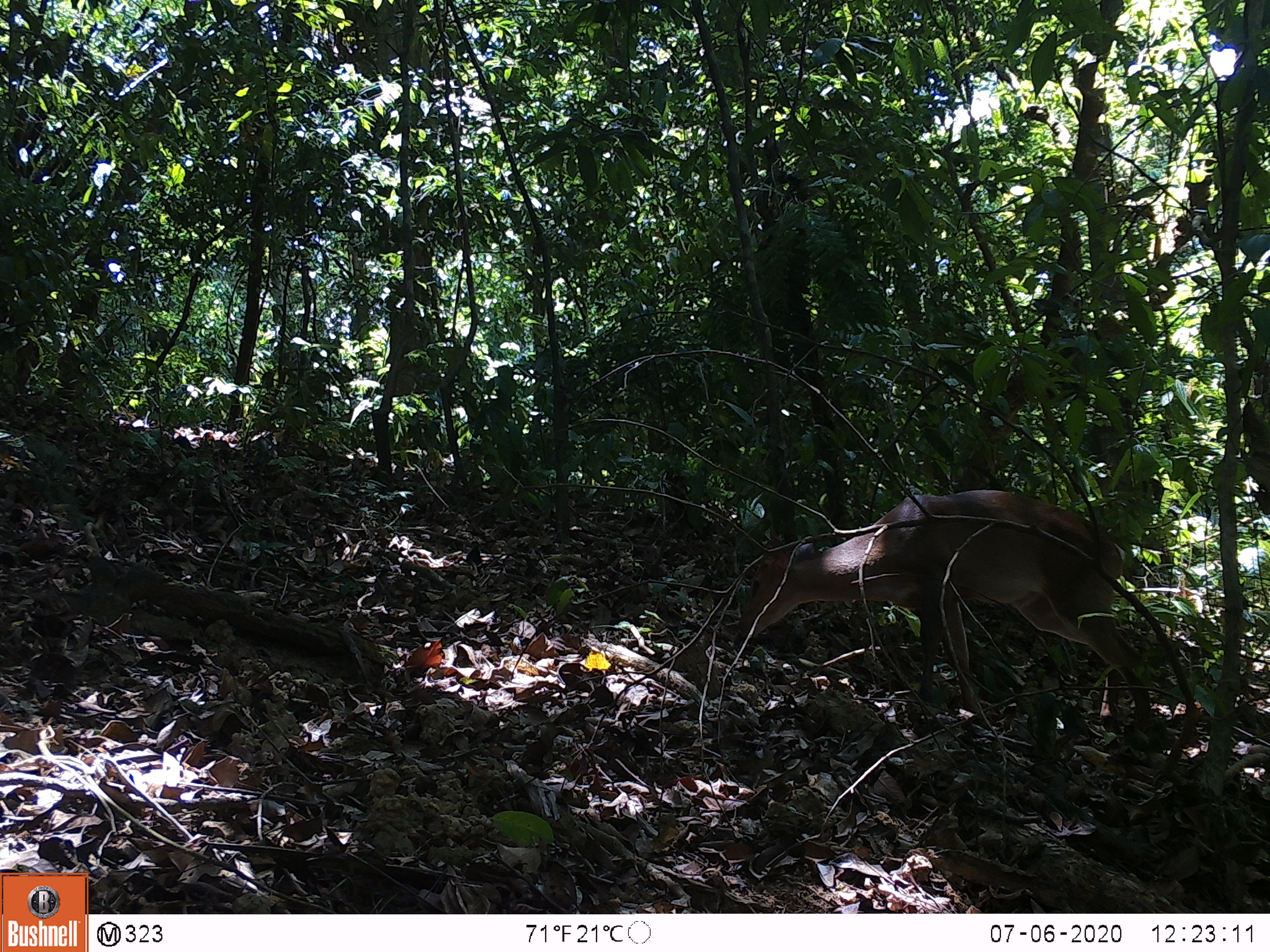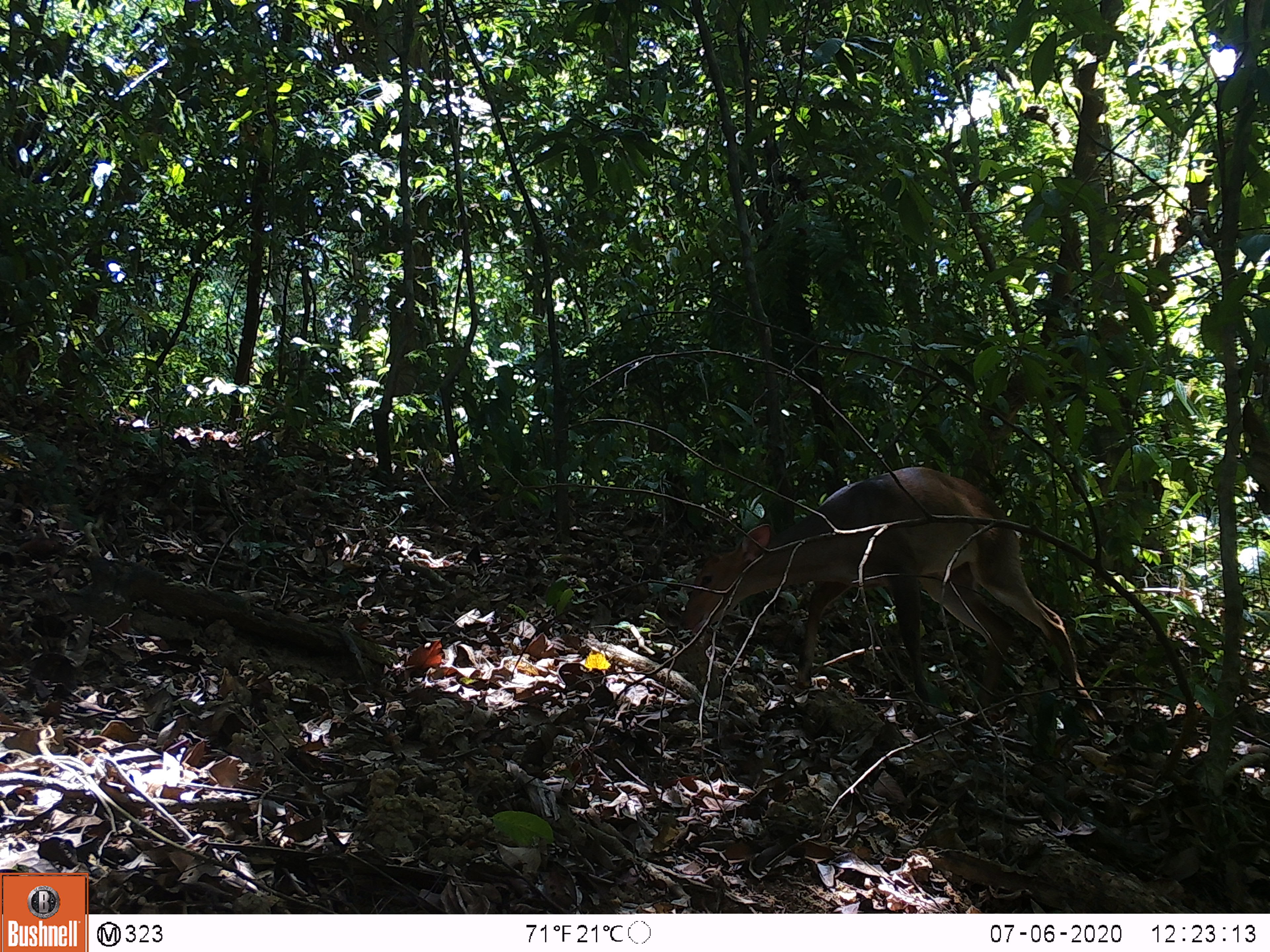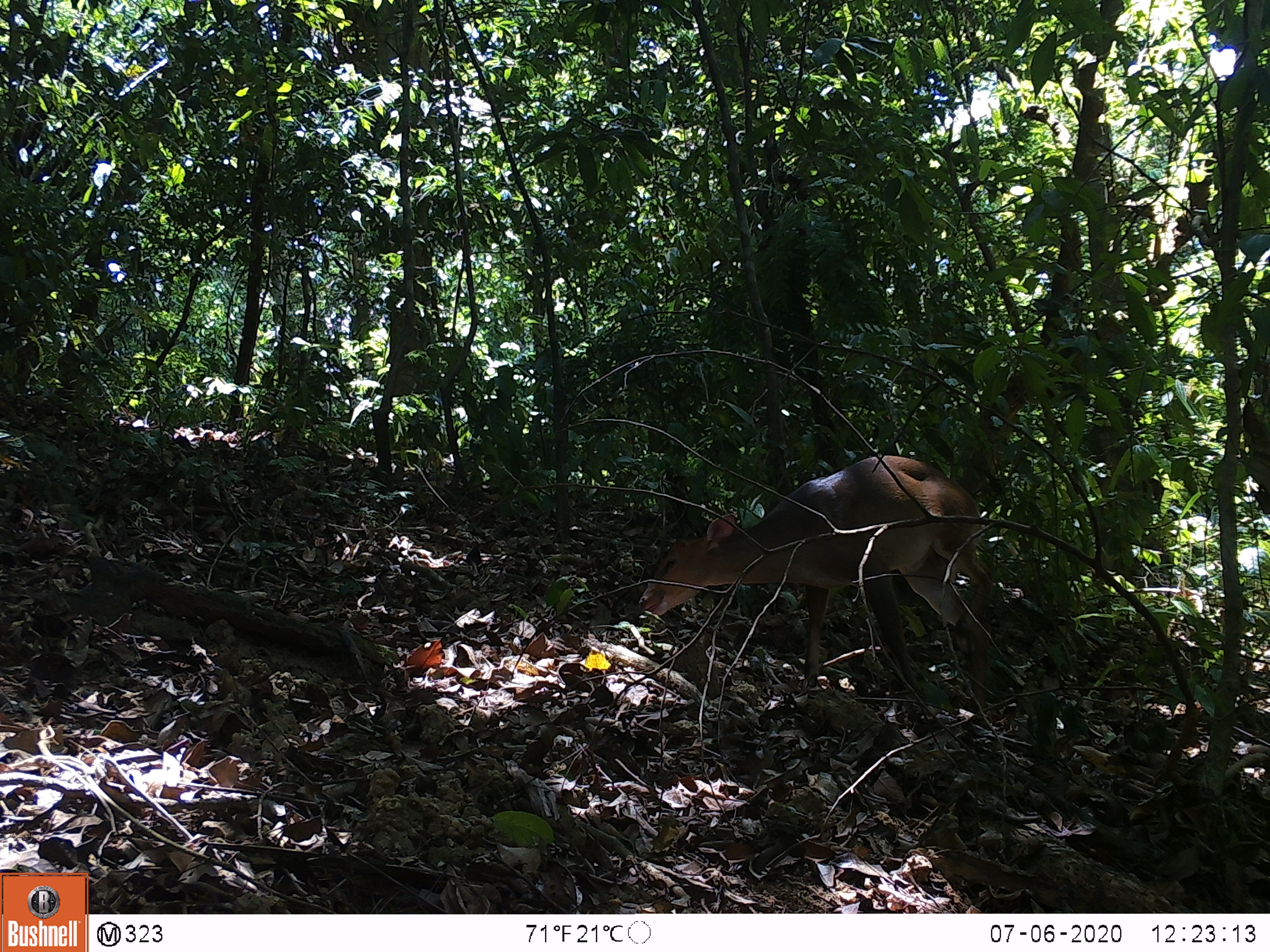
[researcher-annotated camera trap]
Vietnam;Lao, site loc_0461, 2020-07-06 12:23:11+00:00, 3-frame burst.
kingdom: Animalia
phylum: Chordata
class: Mammalia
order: Artiodactyla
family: Cervidae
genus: Muntiacus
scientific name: Muntiacus vuquangensis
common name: large-antlered muntjac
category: large antlered muntjac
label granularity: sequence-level